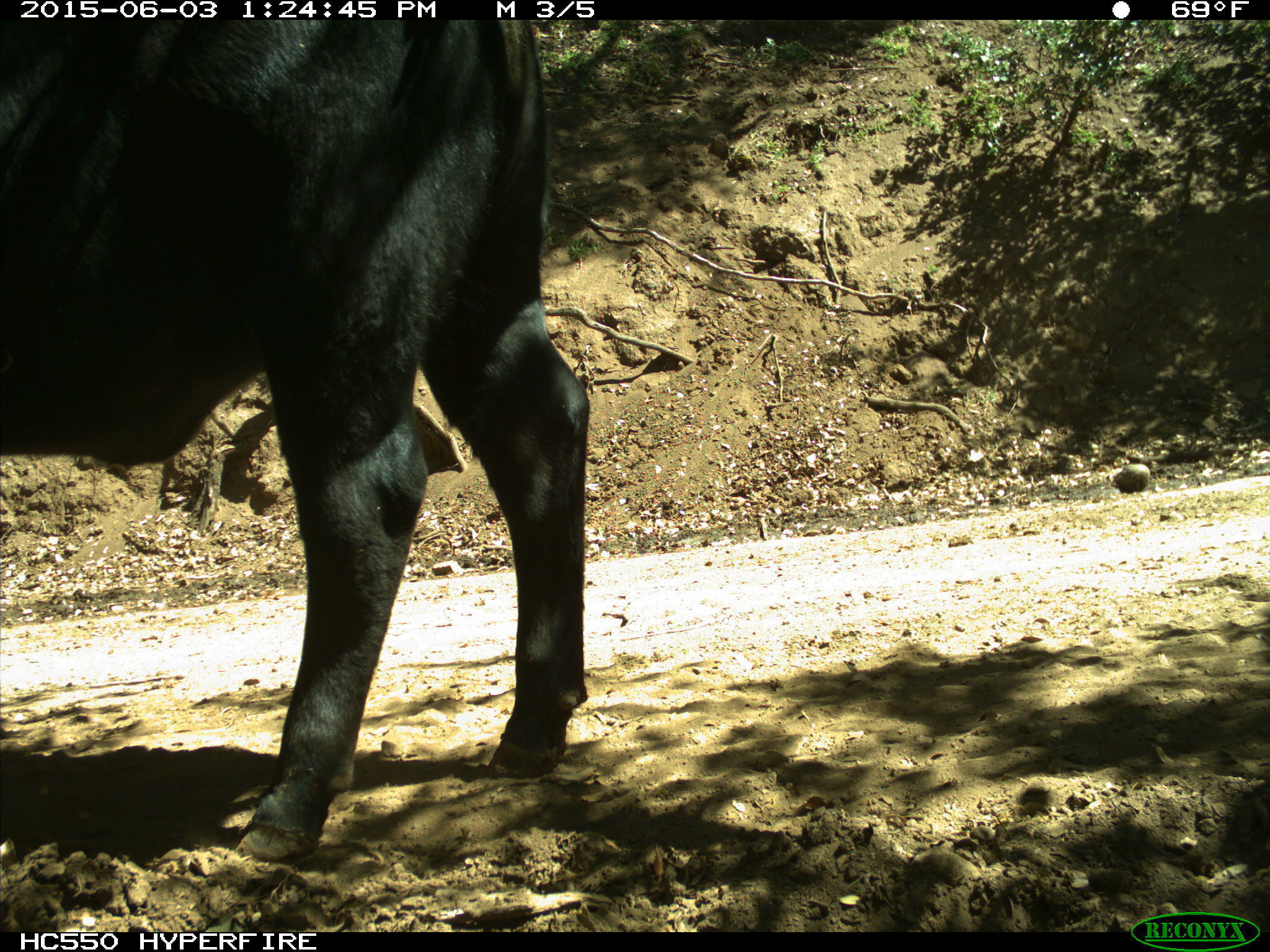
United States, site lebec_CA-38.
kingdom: Animalia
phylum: Chordata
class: Mammalia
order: Artiodactyla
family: Bovidae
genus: Bos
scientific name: Bos taurus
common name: domestic cow